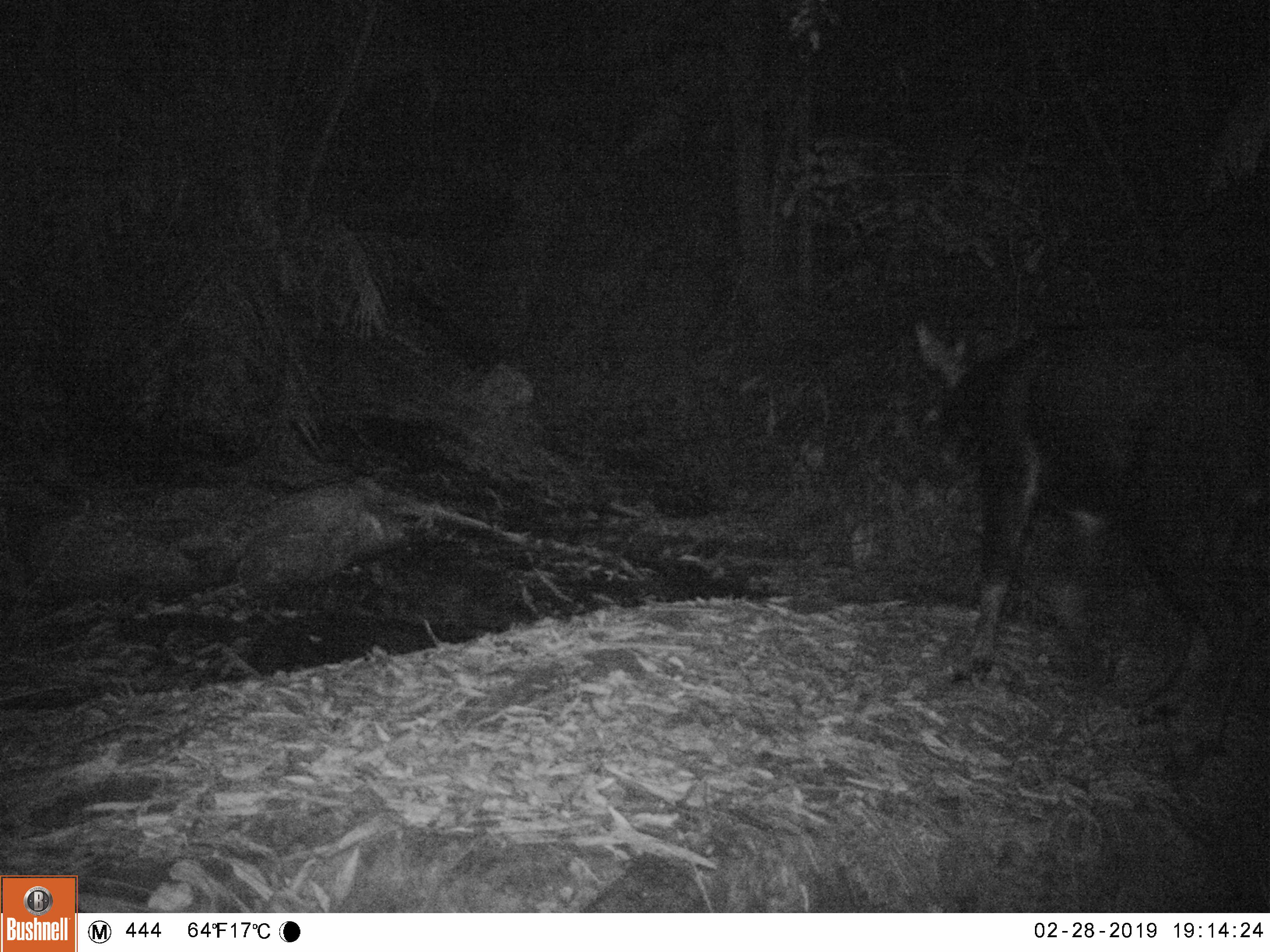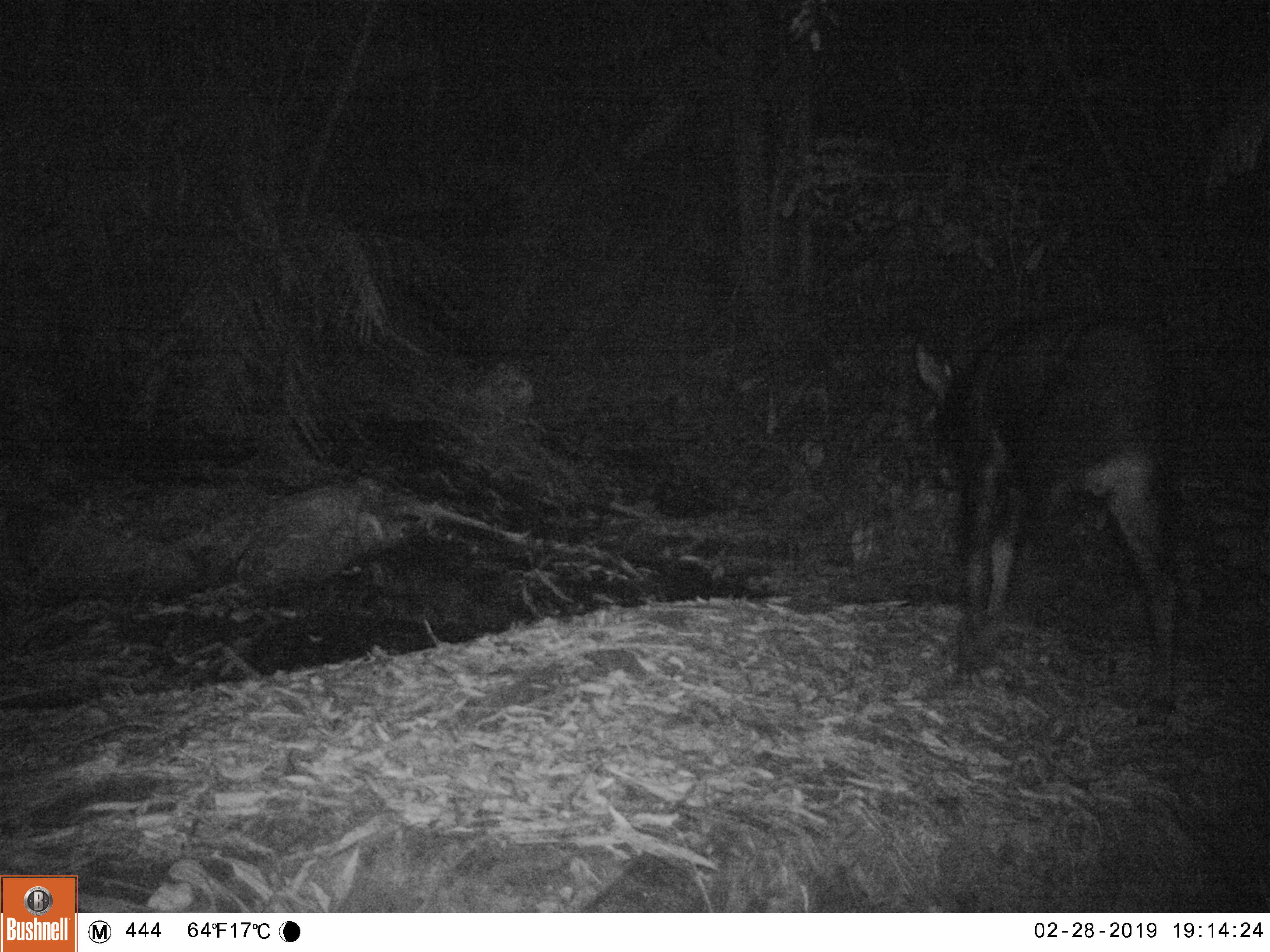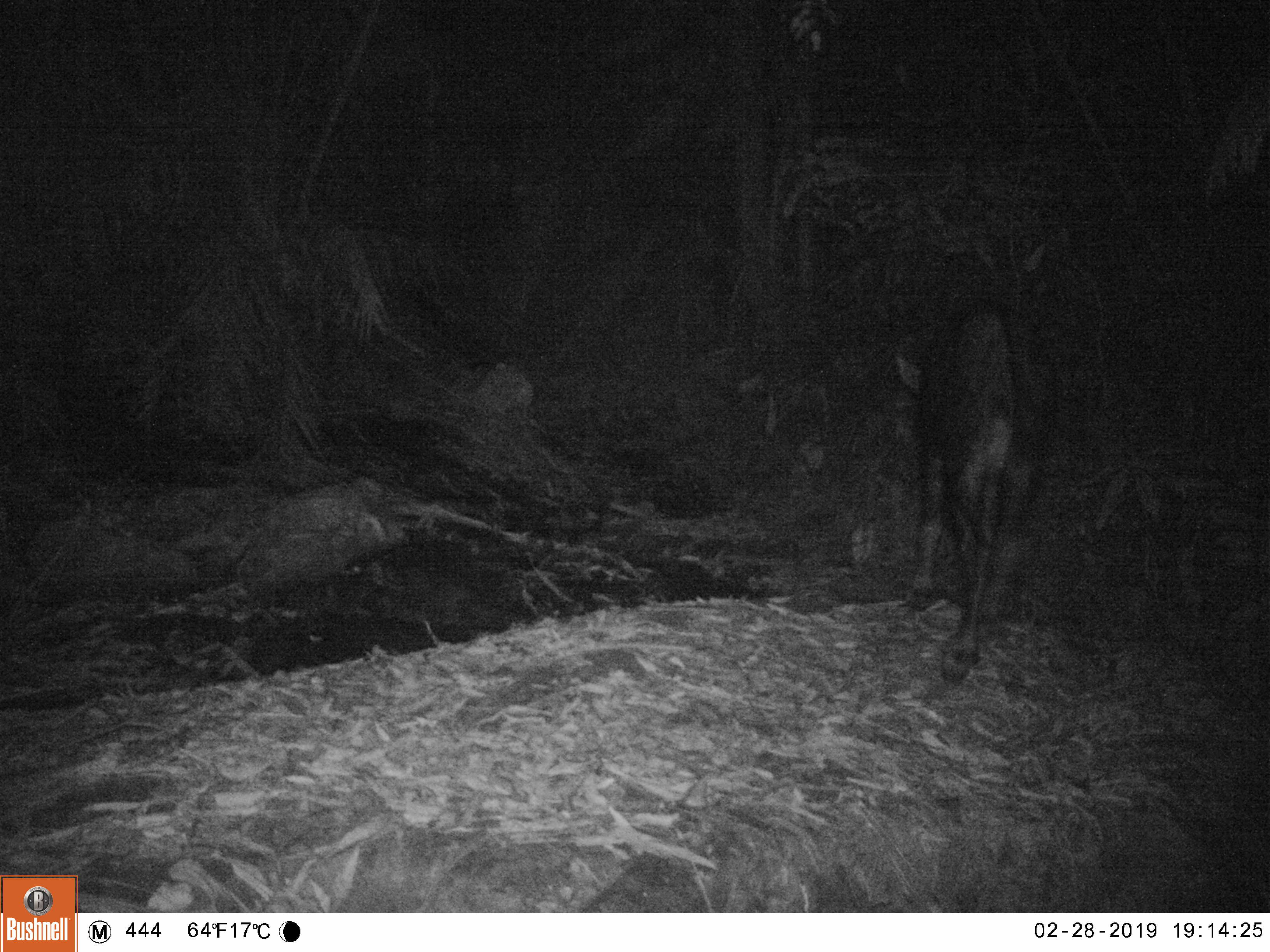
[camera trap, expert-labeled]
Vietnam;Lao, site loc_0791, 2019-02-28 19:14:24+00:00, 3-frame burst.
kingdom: Animalia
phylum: Chordata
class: Mammalia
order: Artiodactyla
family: Bovidae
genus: Capricornis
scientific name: Capricornis sumatraensis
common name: chinese serow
Chinese serow (Capricornis sumatraensis). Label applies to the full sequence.